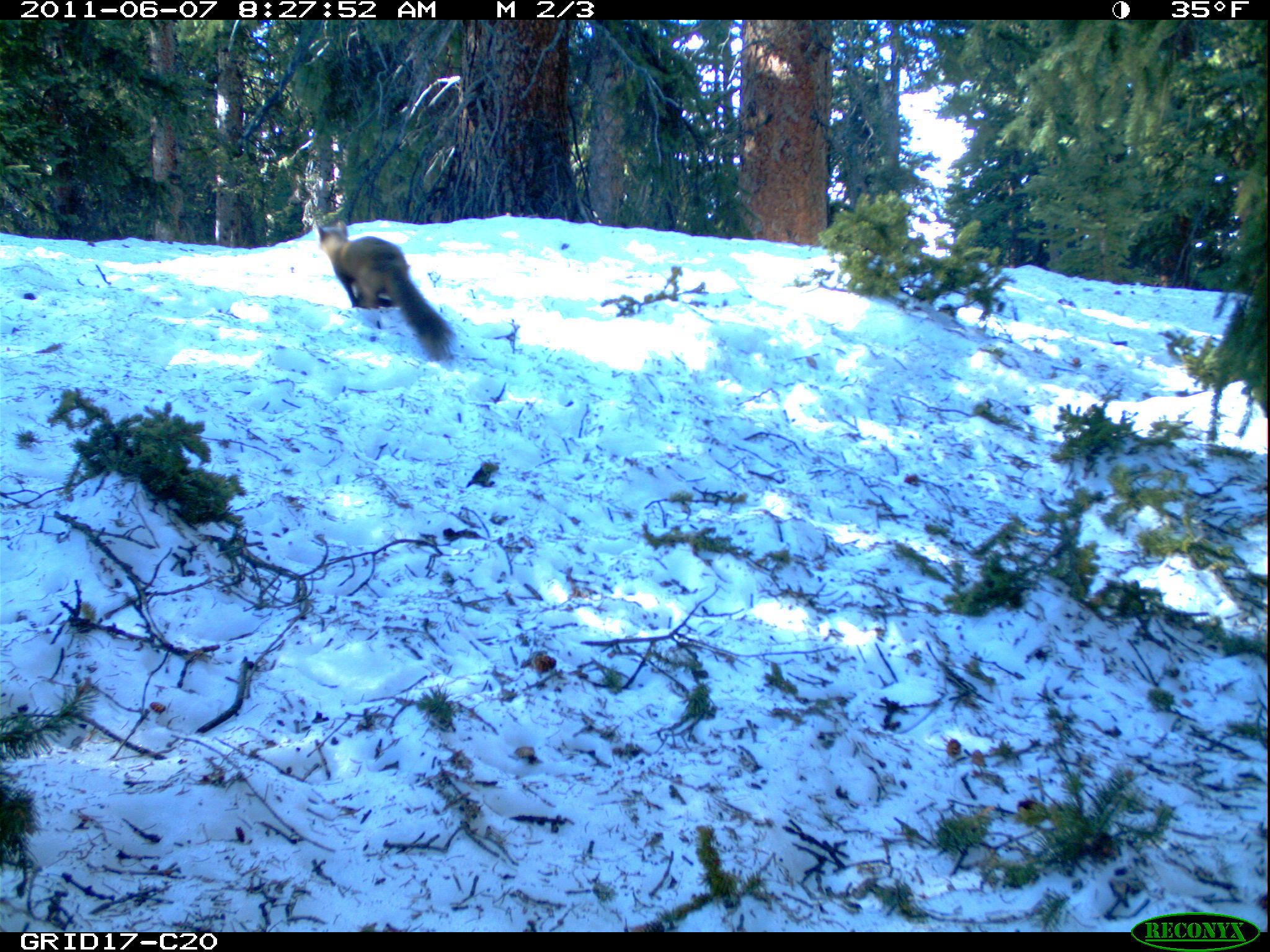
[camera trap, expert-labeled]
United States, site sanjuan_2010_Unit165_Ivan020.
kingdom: Animalia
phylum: Chordata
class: Mammalia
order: Carnivora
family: Mustelidae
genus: Martes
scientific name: Martes americana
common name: american marten